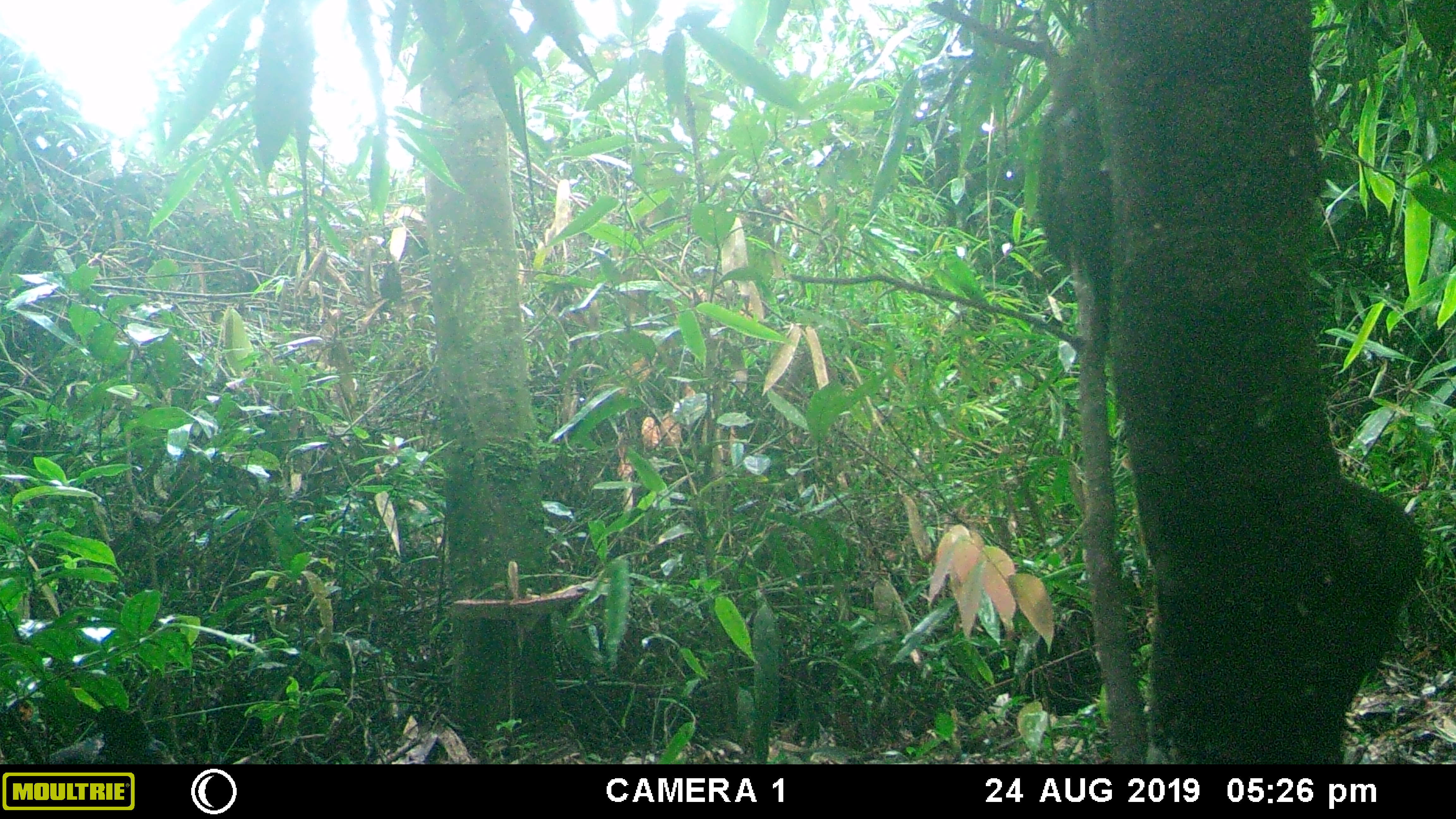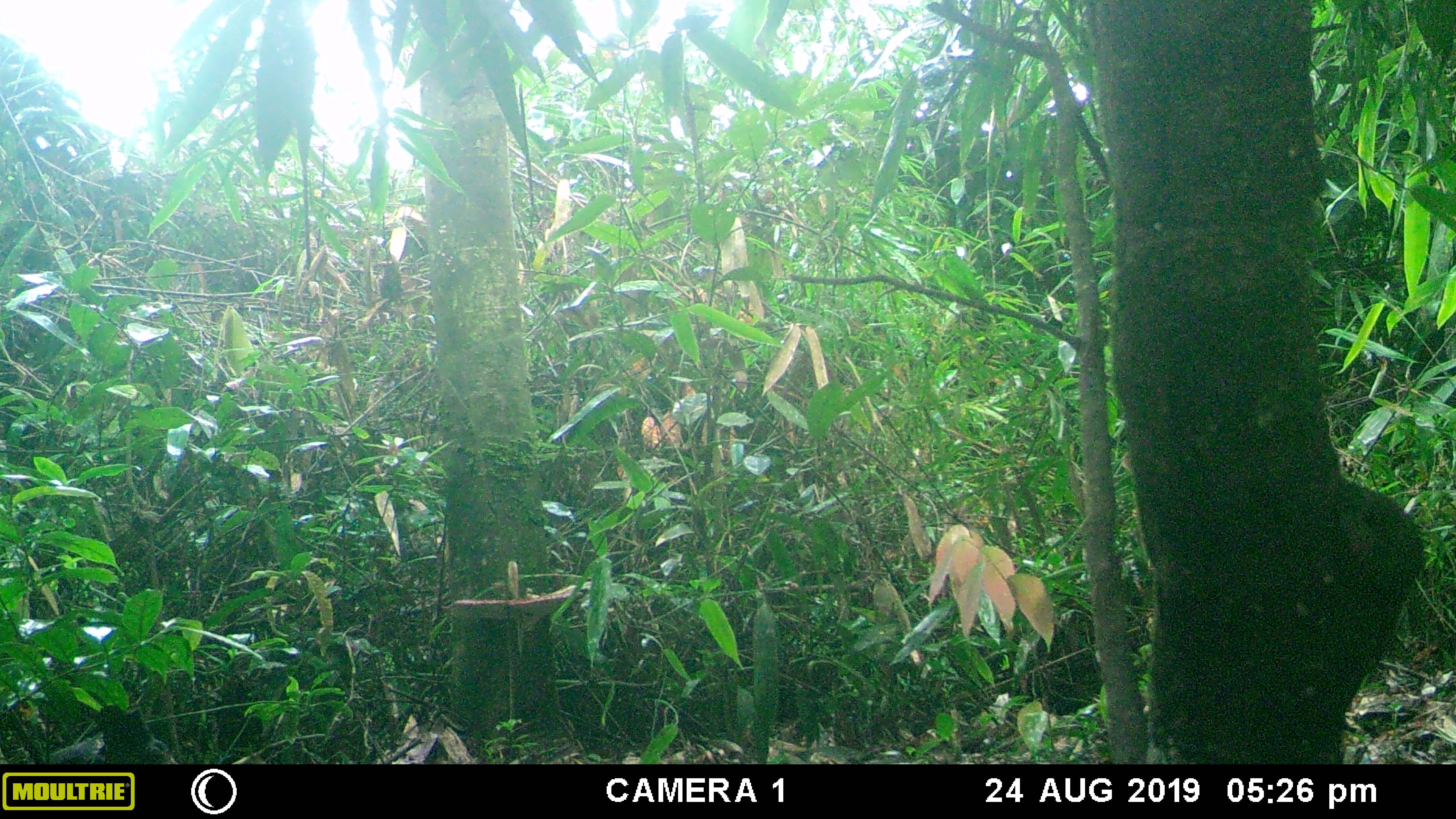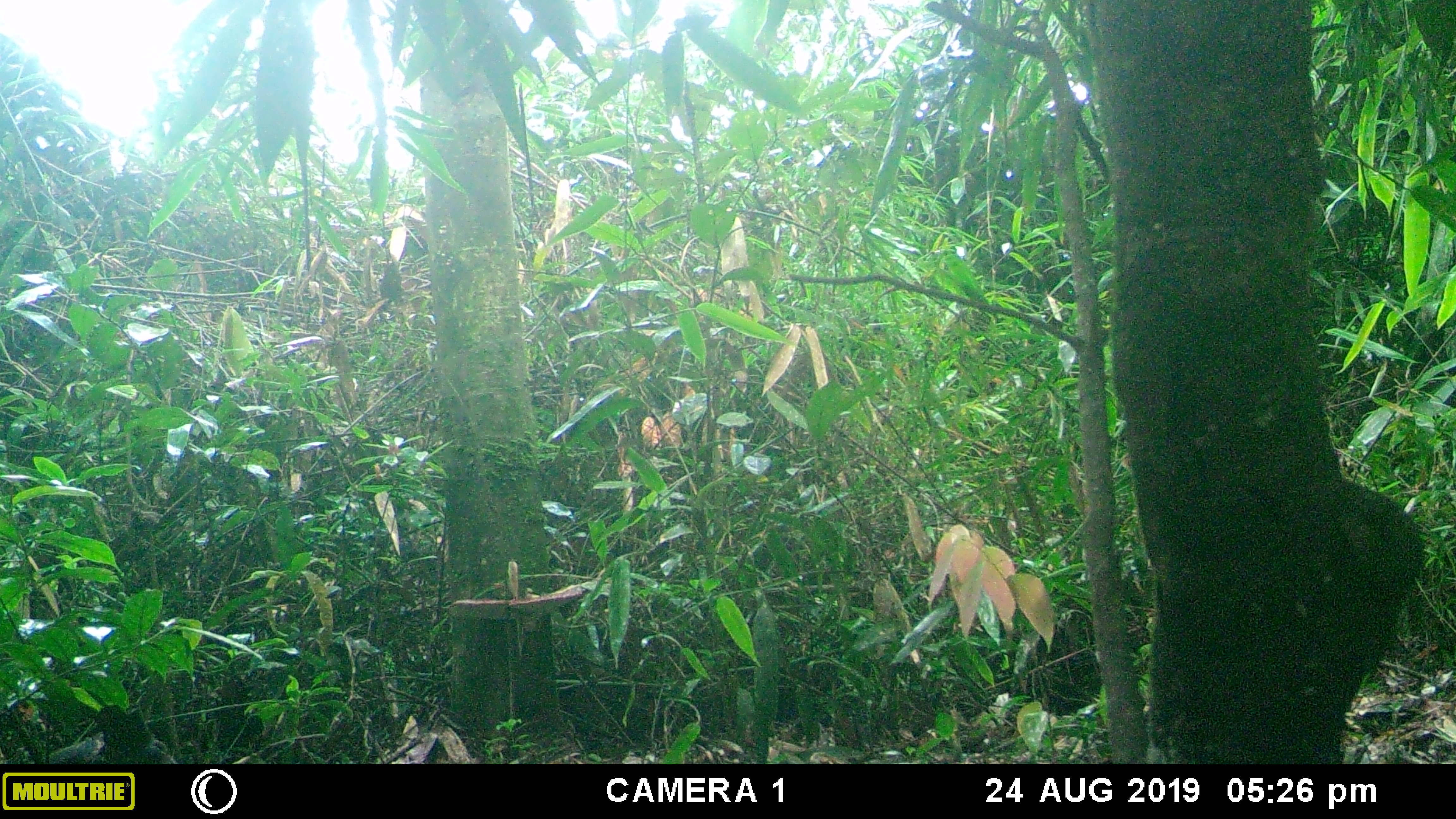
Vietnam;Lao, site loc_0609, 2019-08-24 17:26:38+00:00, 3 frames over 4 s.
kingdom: Animalia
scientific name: Animalia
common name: animal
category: unidentified animal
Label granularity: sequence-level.